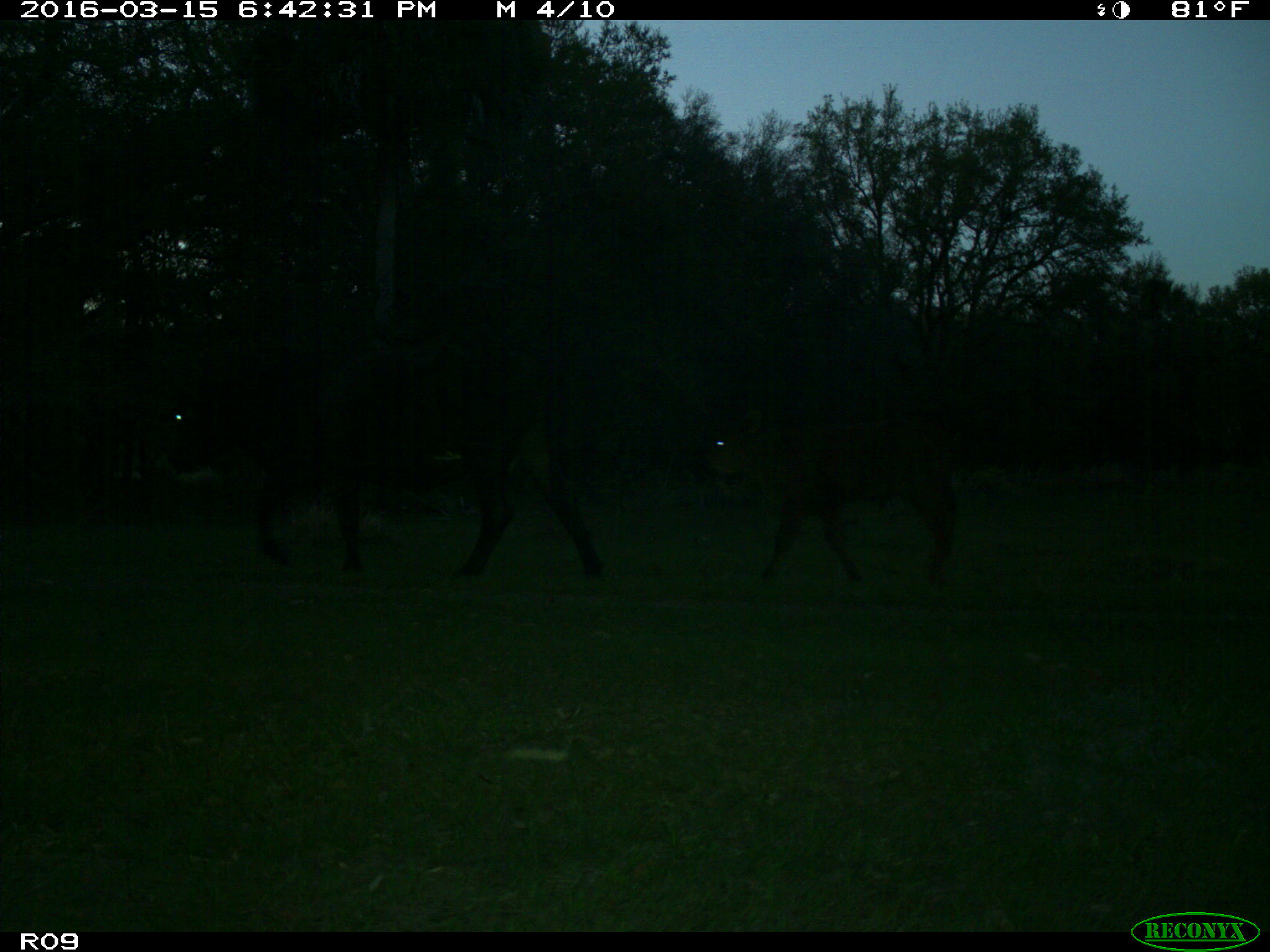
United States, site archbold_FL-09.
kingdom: Animalia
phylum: Chordata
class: Mammalia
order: Artiodactyla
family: Bovidae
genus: Bos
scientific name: Bos taurus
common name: domestic cow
Bos taurus (domestic cow).